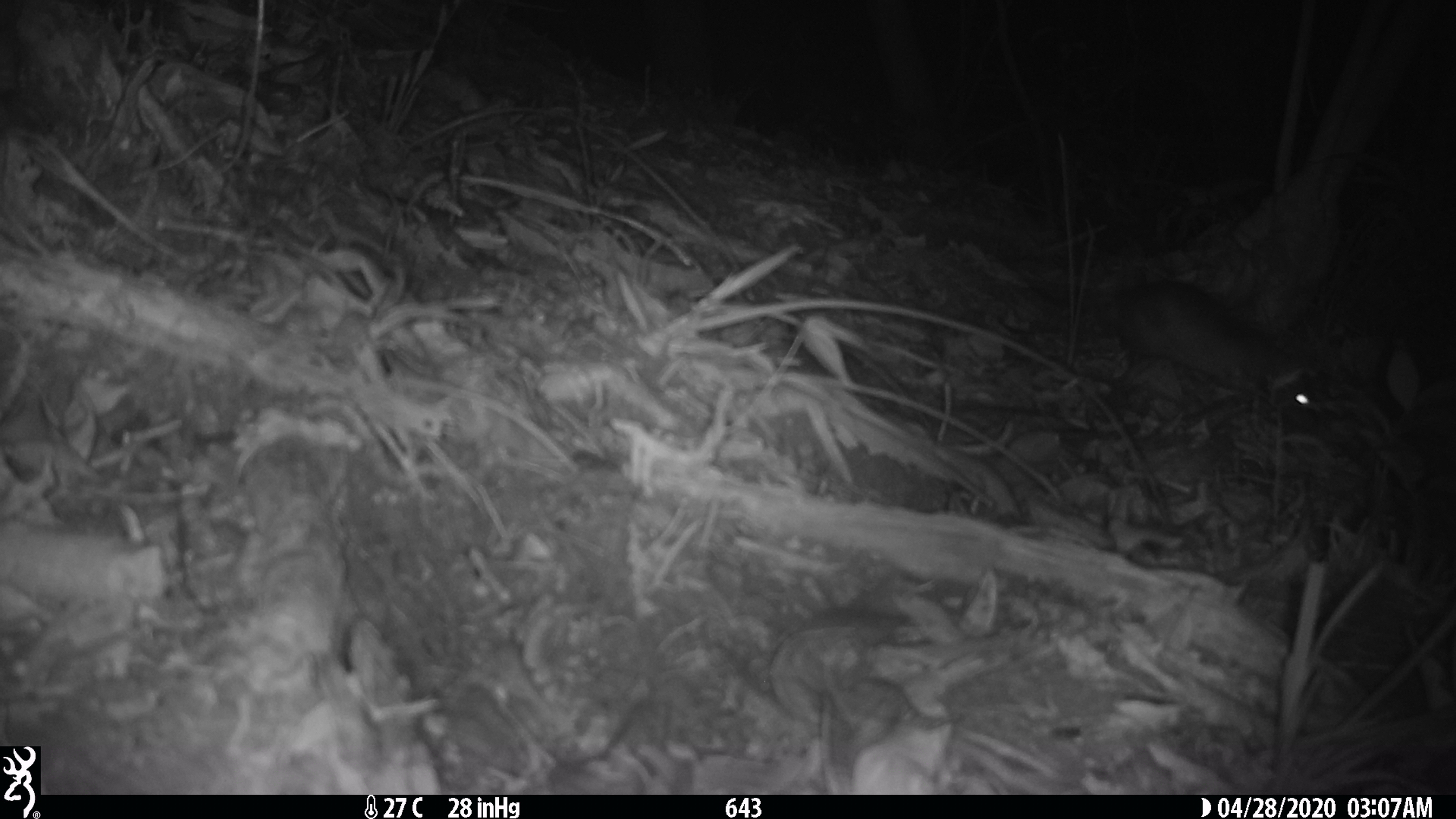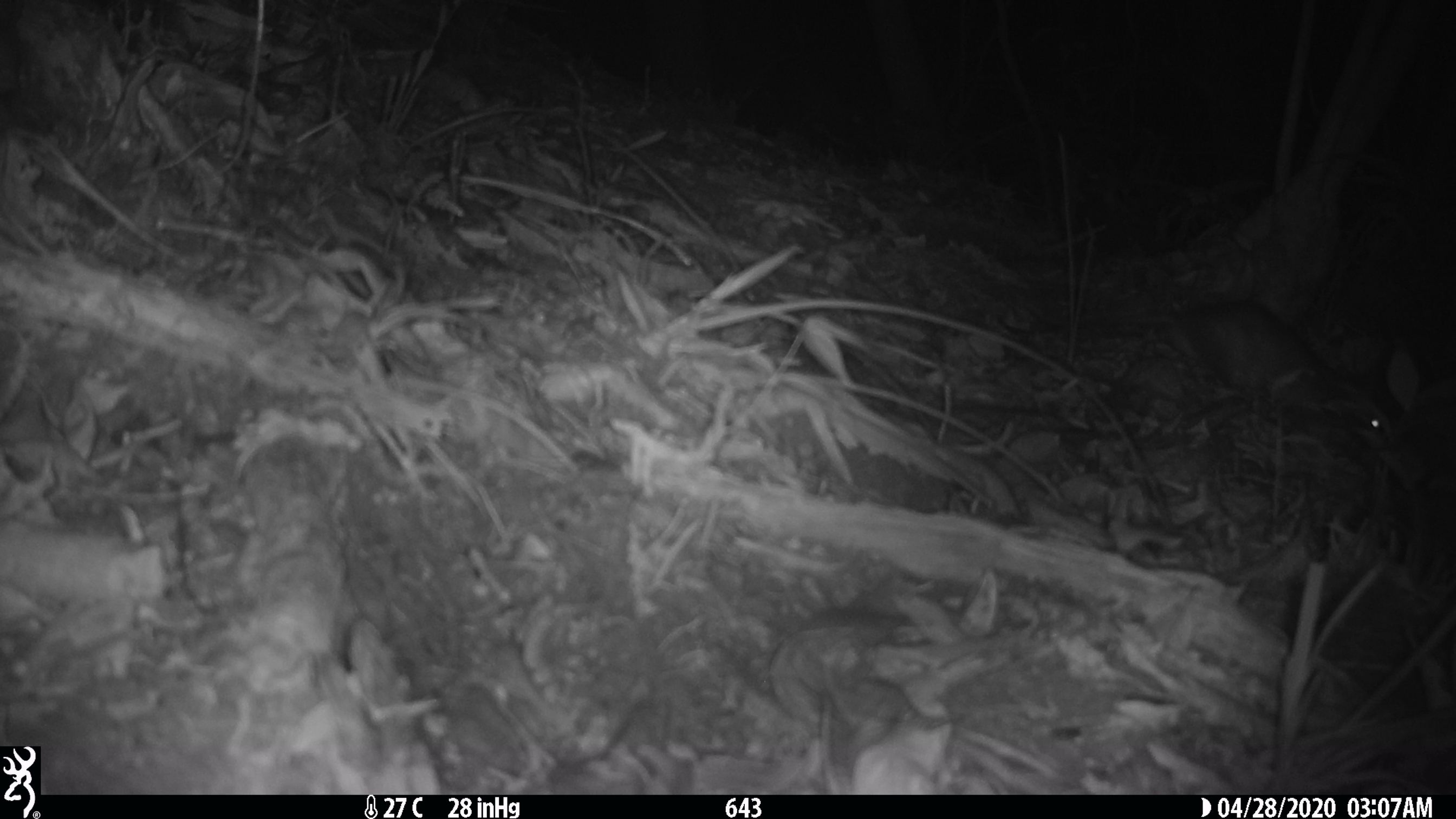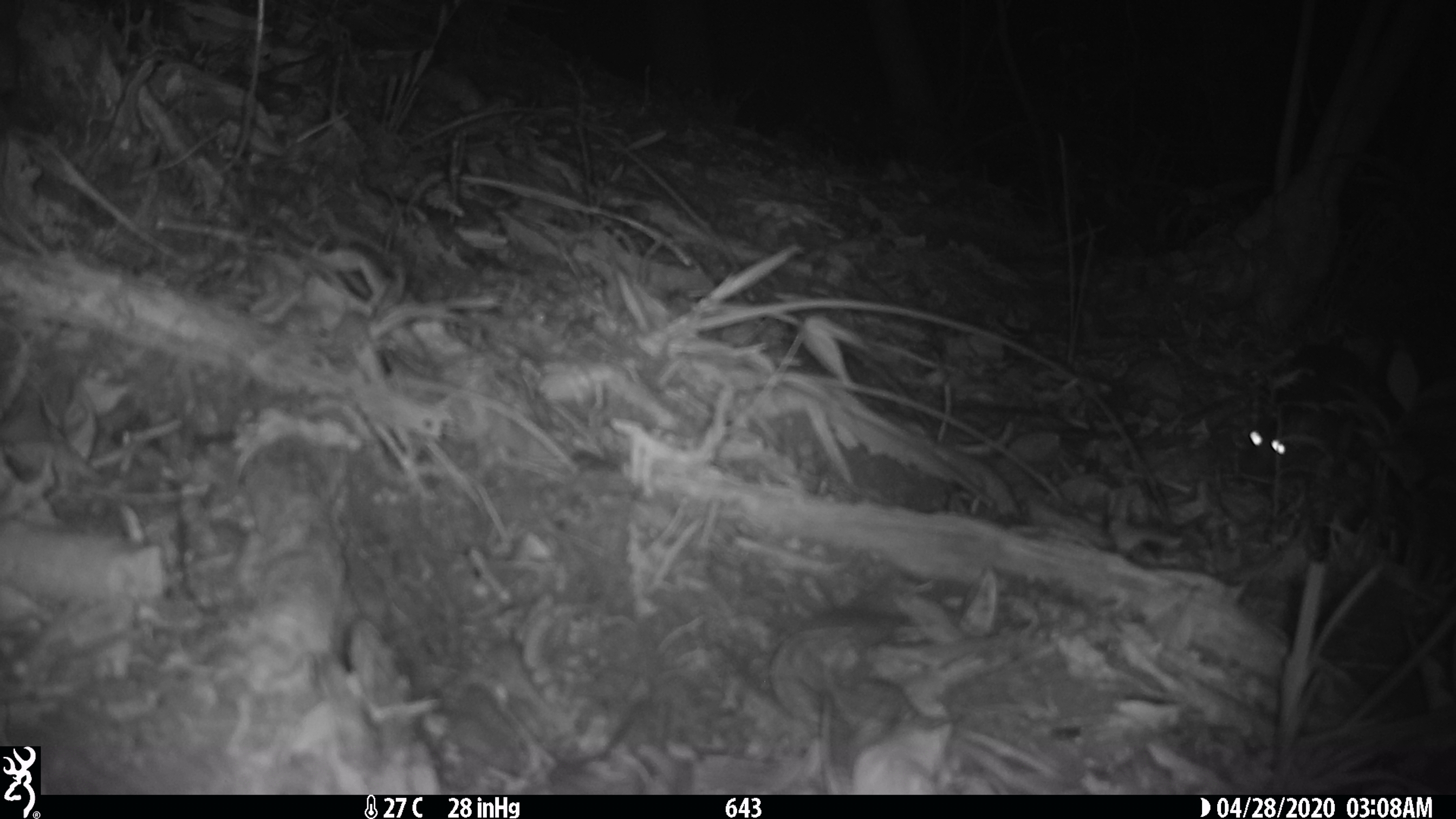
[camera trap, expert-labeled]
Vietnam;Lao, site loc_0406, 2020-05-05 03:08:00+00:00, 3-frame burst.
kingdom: Animalia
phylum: Chordata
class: Mammalia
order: Rodentia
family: Muridae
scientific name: Muridae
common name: old-world mice and rats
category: unidentified murid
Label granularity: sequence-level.